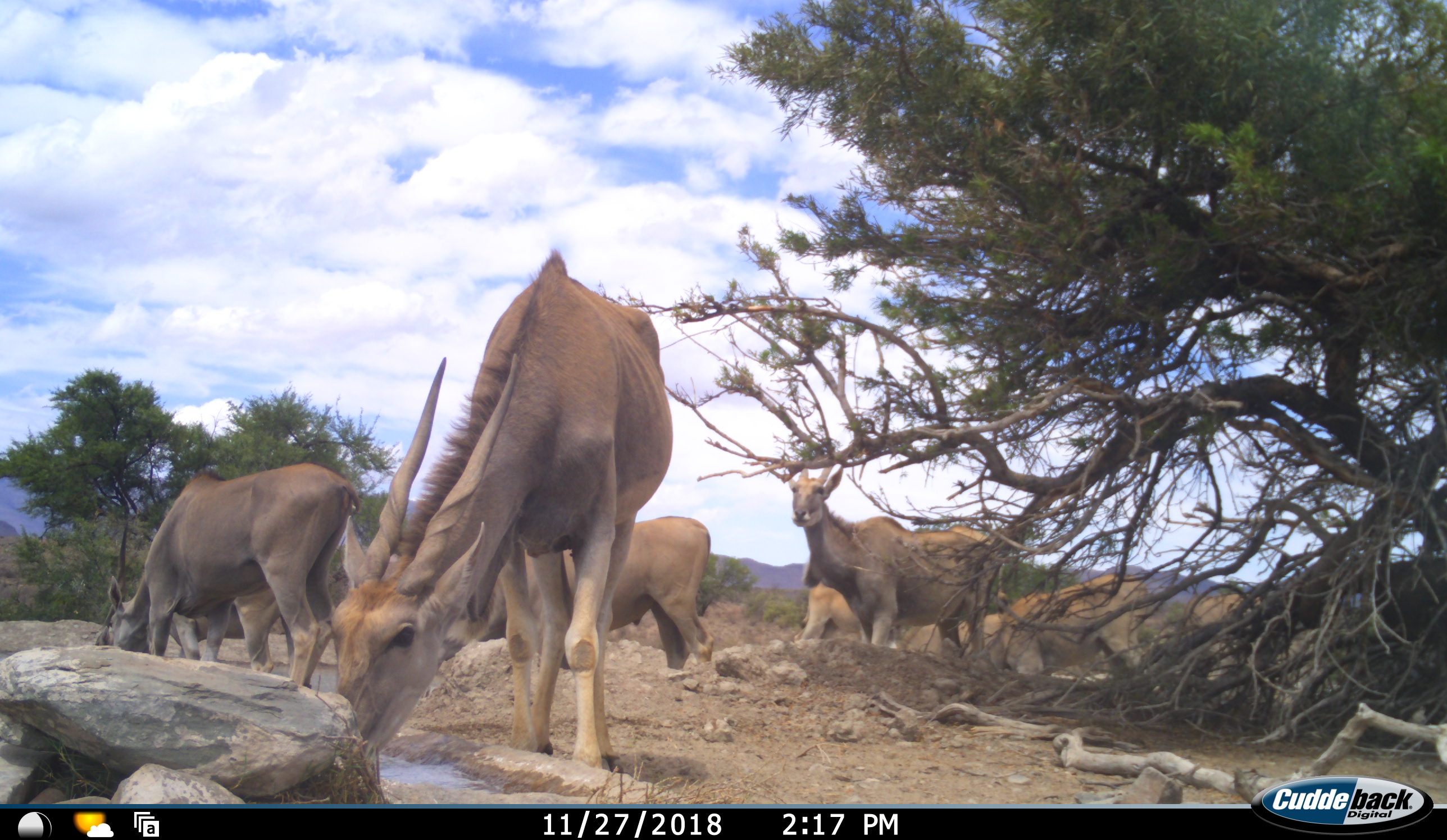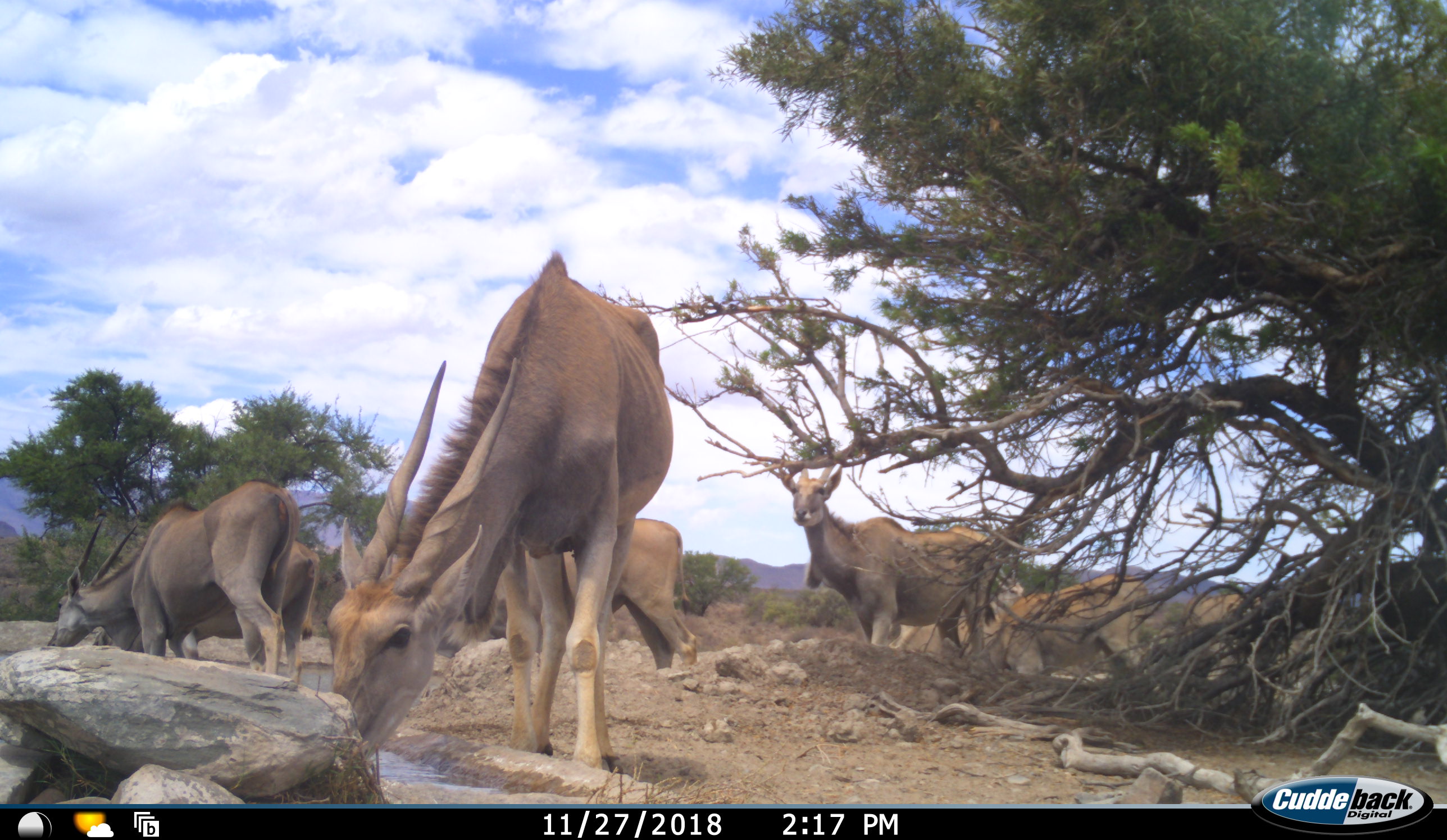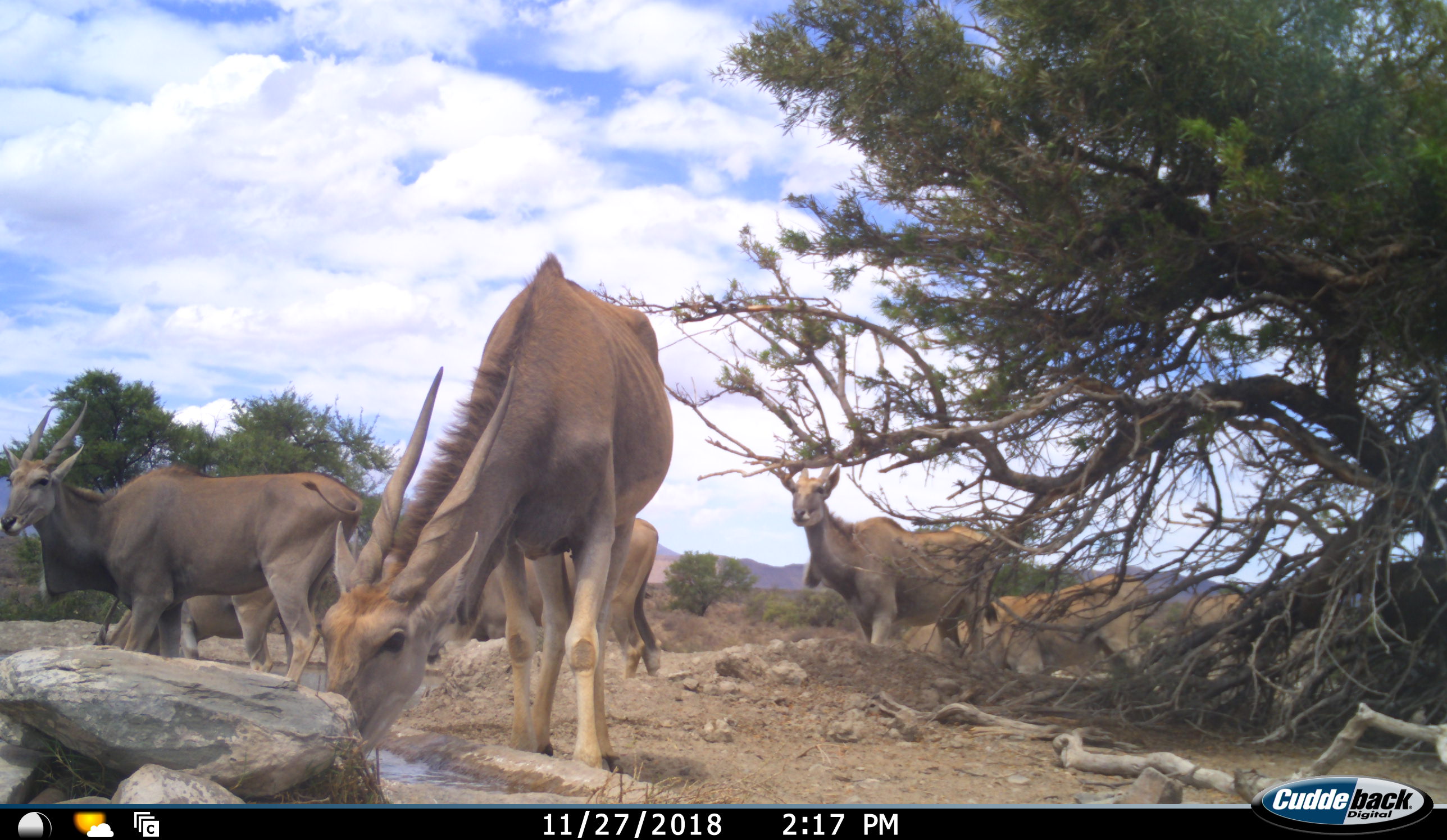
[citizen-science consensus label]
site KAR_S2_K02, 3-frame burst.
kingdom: Animalia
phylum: Chordata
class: Mammalia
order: Artiodactyla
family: Bovidae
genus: Tragelaphus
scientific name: Tragelaphus oryx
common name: eland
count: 8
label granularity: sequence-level